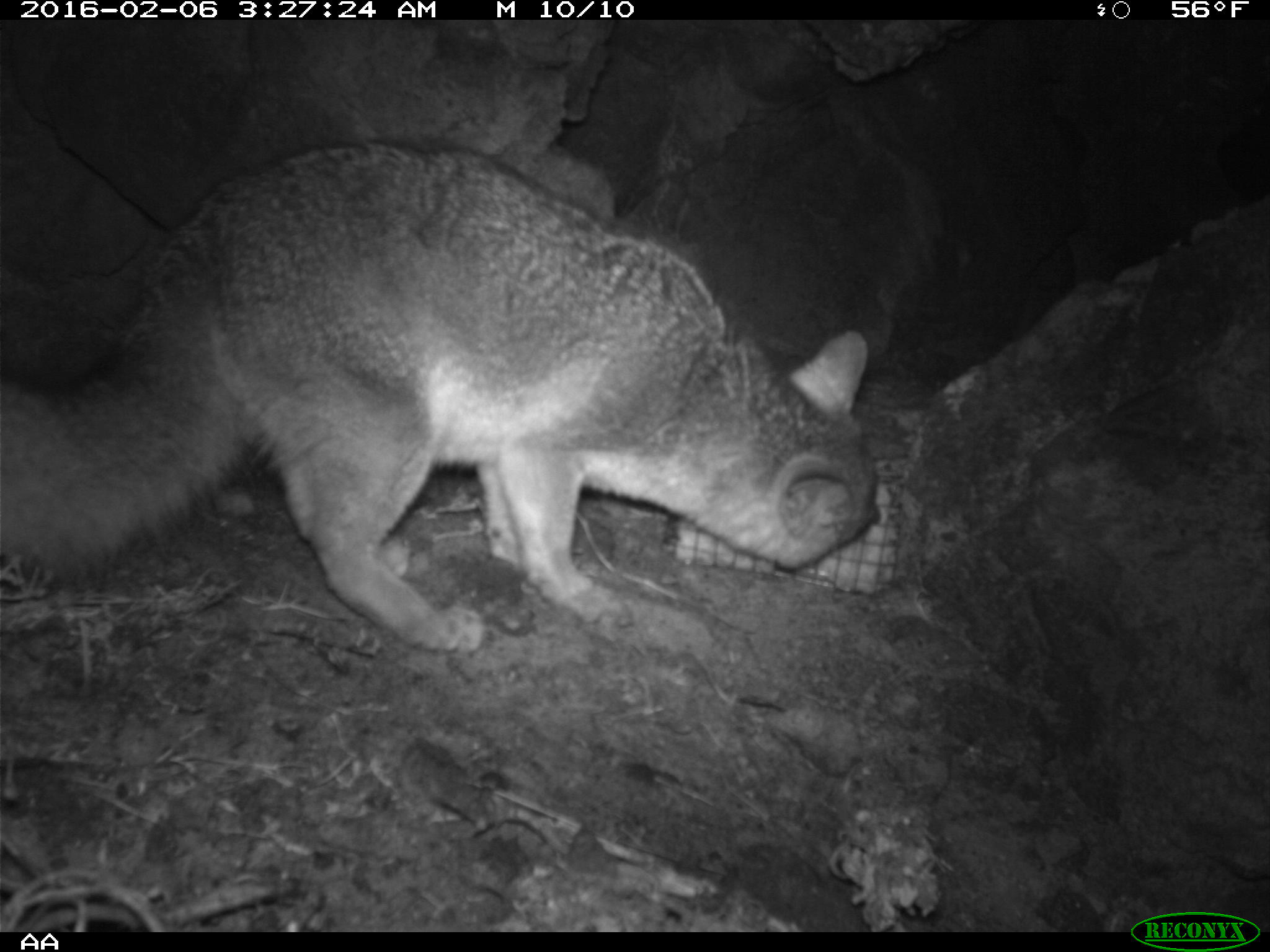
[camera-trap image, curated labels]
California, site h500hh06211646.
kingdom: Animalia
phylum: Chordata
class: Mammalia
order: Carnivora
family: Canidae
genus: Urocyon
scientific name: Urocyon littoralis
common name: island fox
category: fox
Fox (island fox) (Urocyon littoralis).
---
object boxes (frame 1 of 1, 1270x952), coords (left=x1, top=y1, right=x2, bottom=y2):
fox: (left=0, top=136, right=877, bottom=652)